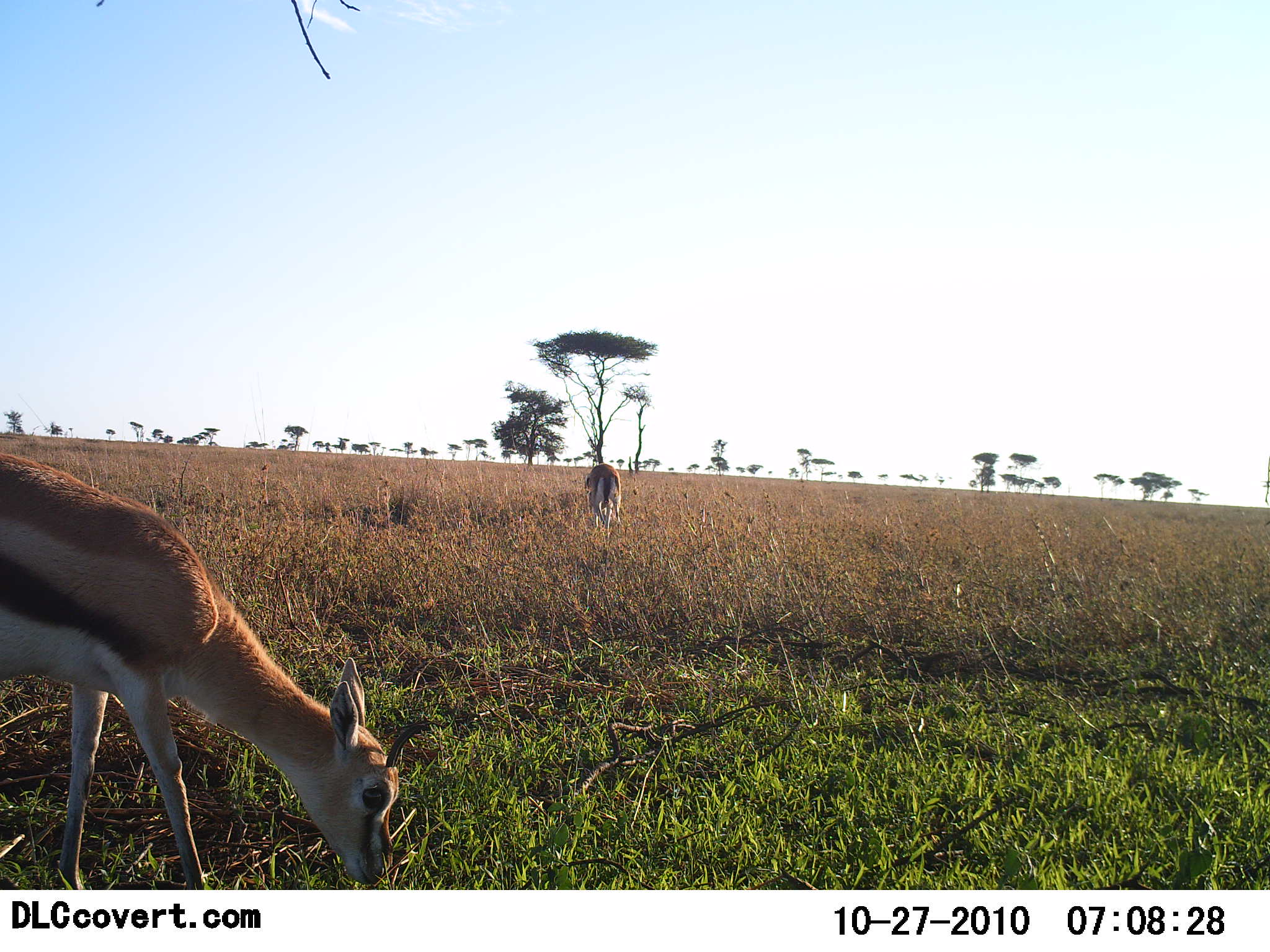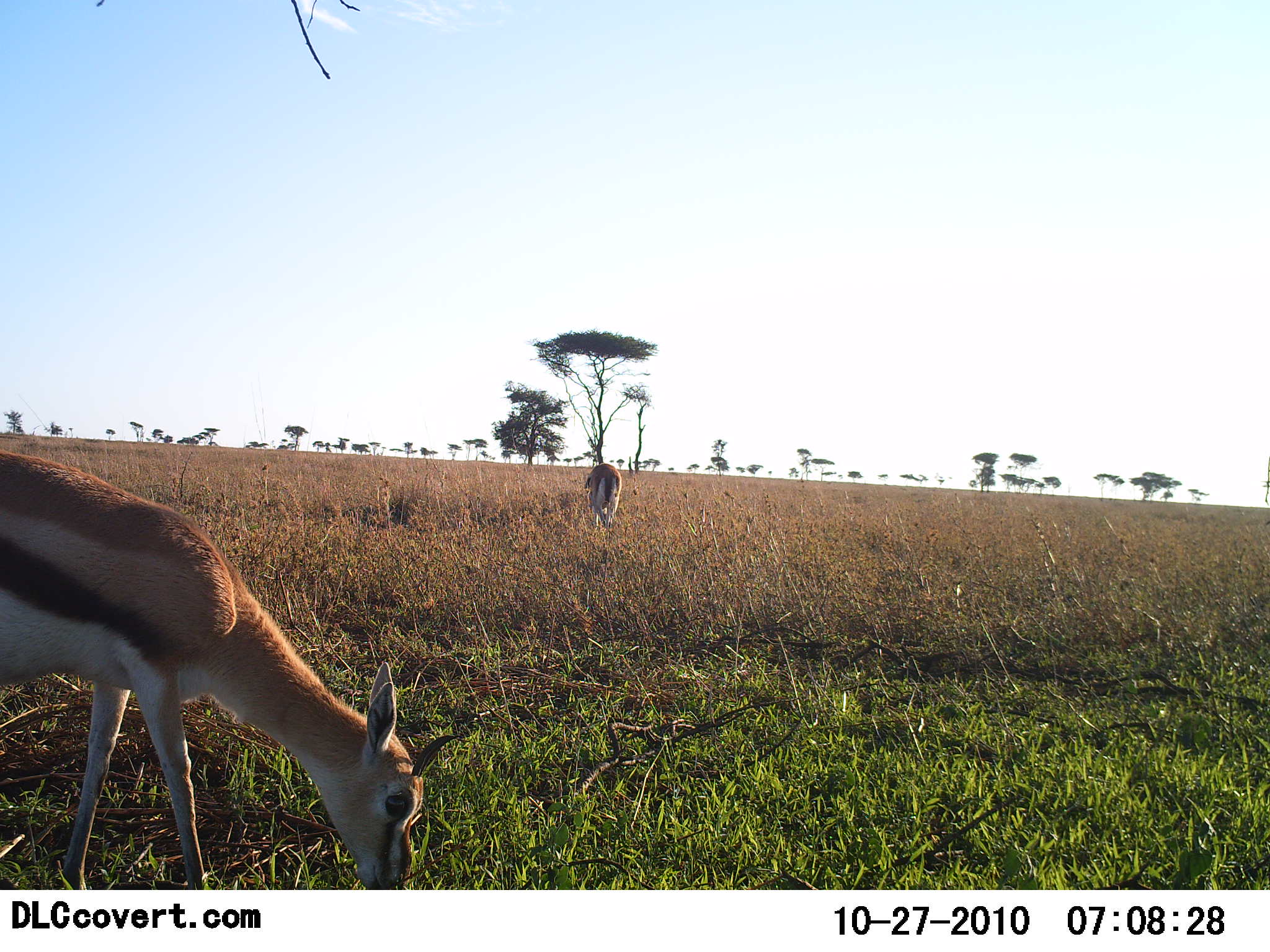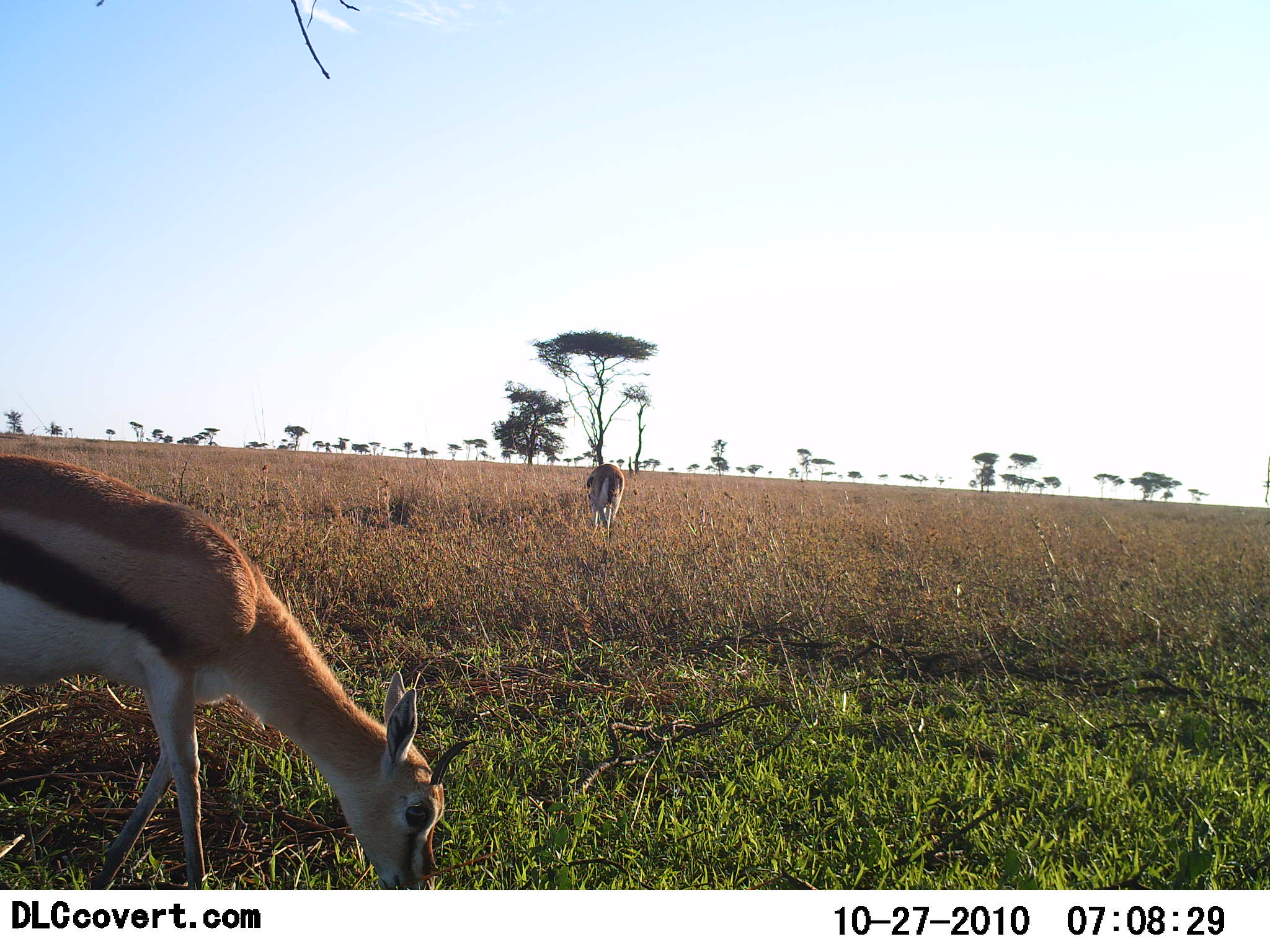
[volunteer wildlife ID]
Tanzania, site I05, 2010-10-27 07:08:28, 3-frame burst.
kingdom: Animalia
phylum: Chordata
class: Mammalia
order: Artiodactyla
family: Bovidae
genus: Eudorcas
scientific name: Eudorcas thomsonii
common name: thomson's gazelle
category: gazellethomsons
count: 2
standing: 31%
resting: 0%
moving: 0%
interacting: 0%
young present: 0%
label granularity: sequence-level